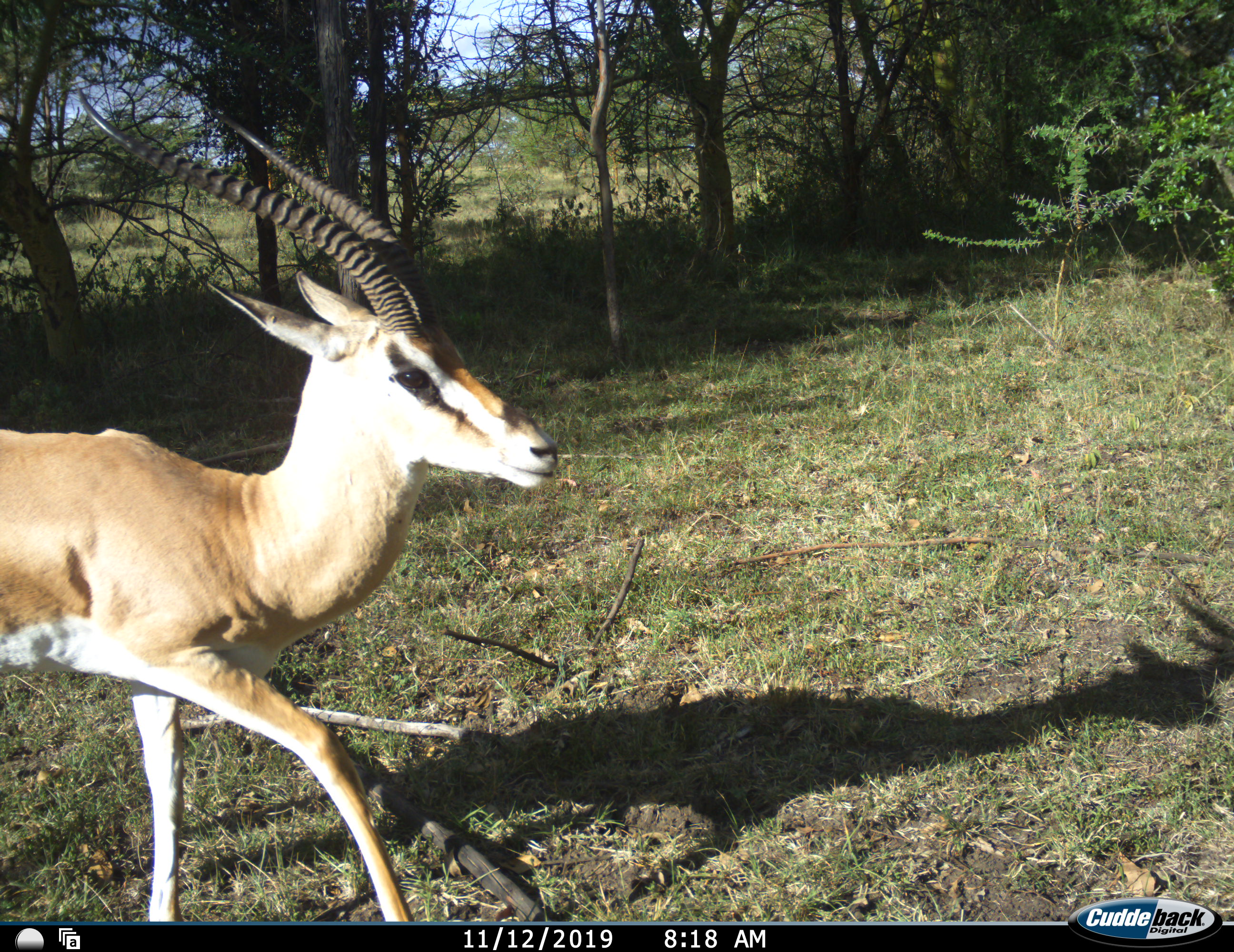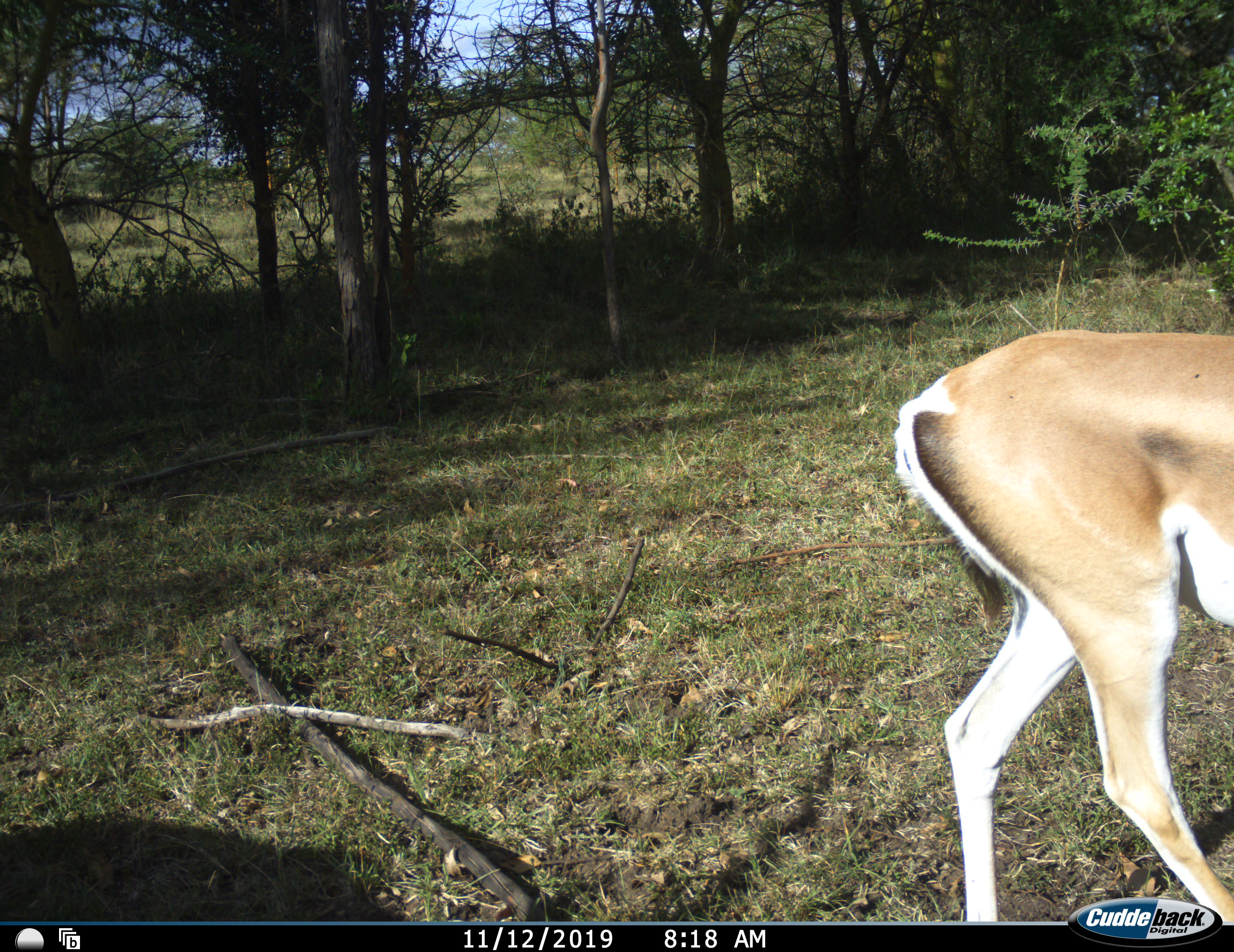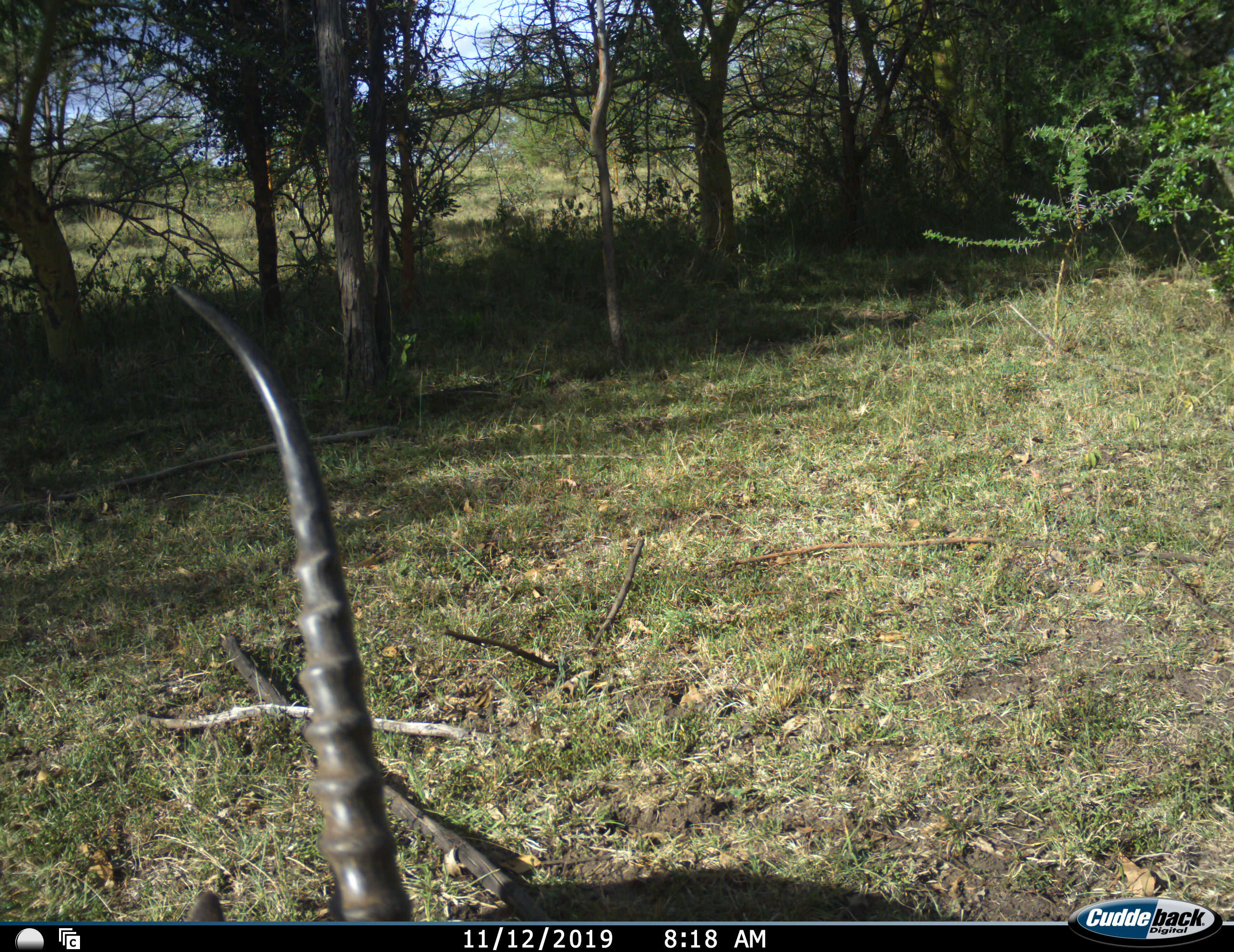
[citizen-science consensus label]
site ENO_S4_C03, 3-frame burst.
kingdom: Animalia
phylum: Chordata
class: Mammalia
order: Artiodactyla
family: Bovidae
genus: Nanger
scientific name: Nanger granti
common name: grant's gazelle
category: gazellegrants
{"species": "gazellegrants (grant's gazelle) (Nanger granti)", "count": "1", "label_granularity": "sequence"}